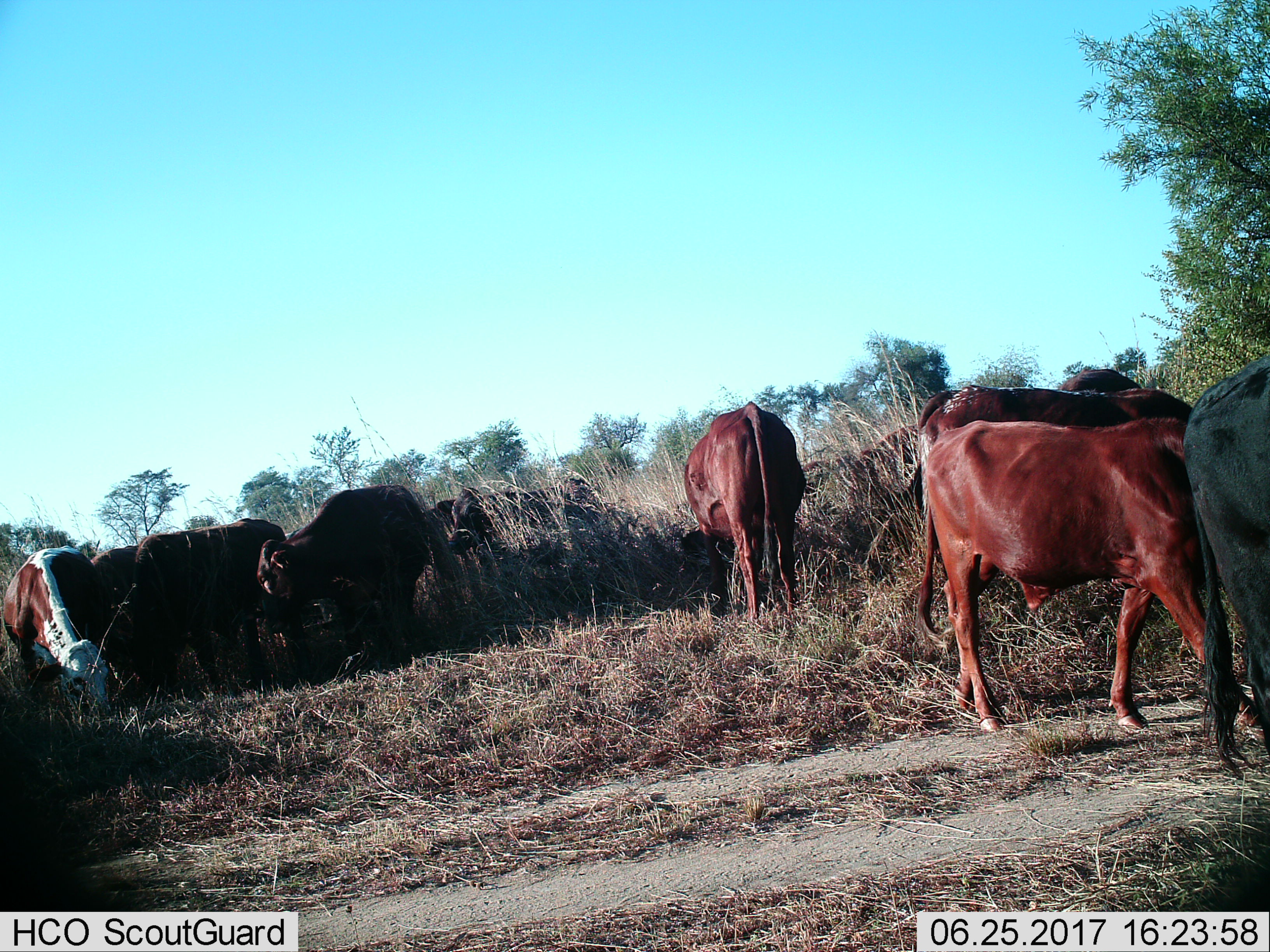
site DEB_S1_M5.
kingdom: Animalia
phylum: Chordata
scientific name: Vertebrata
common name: domestic animal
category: domesticanimal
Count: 10.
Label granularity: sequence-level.